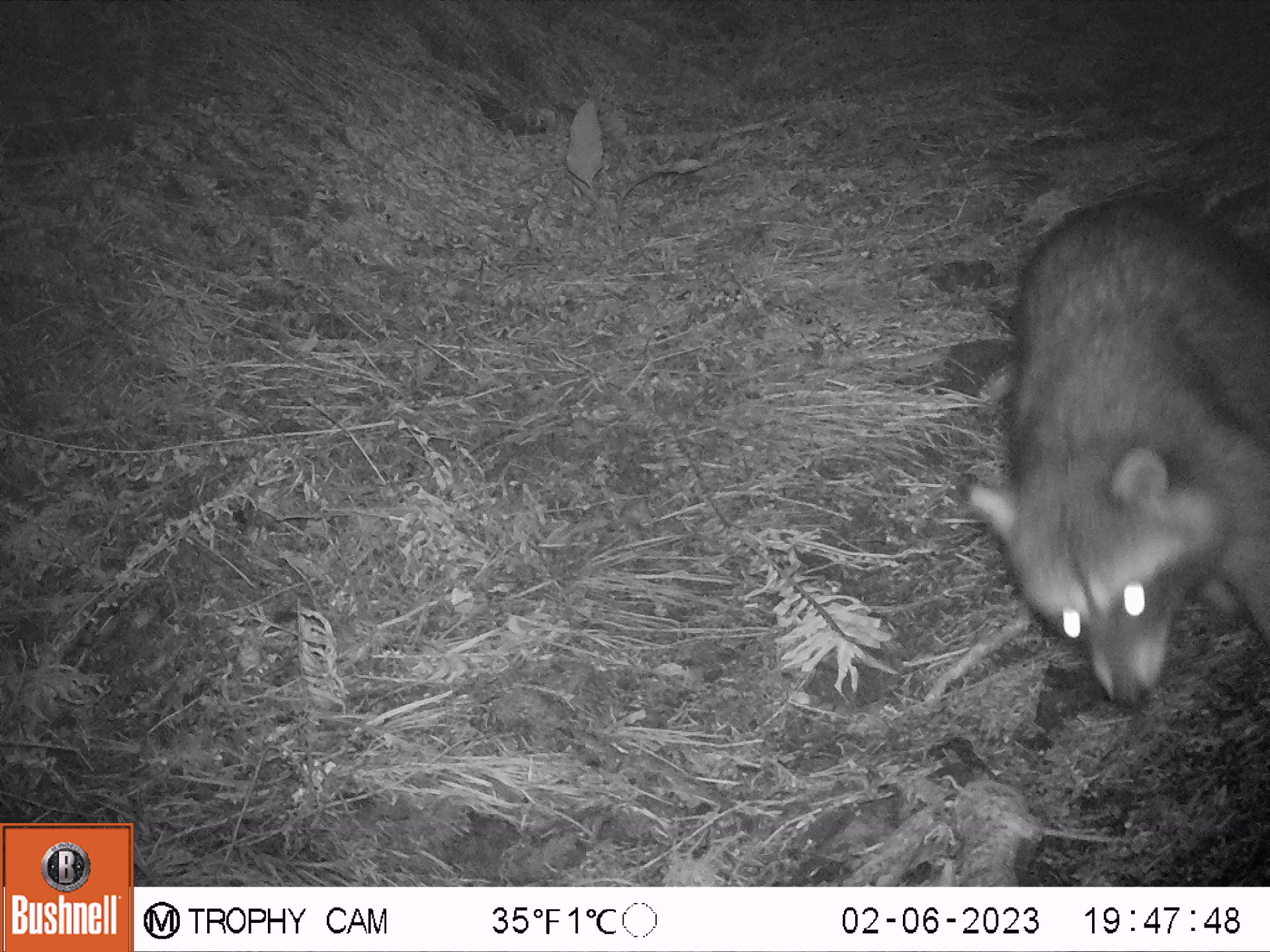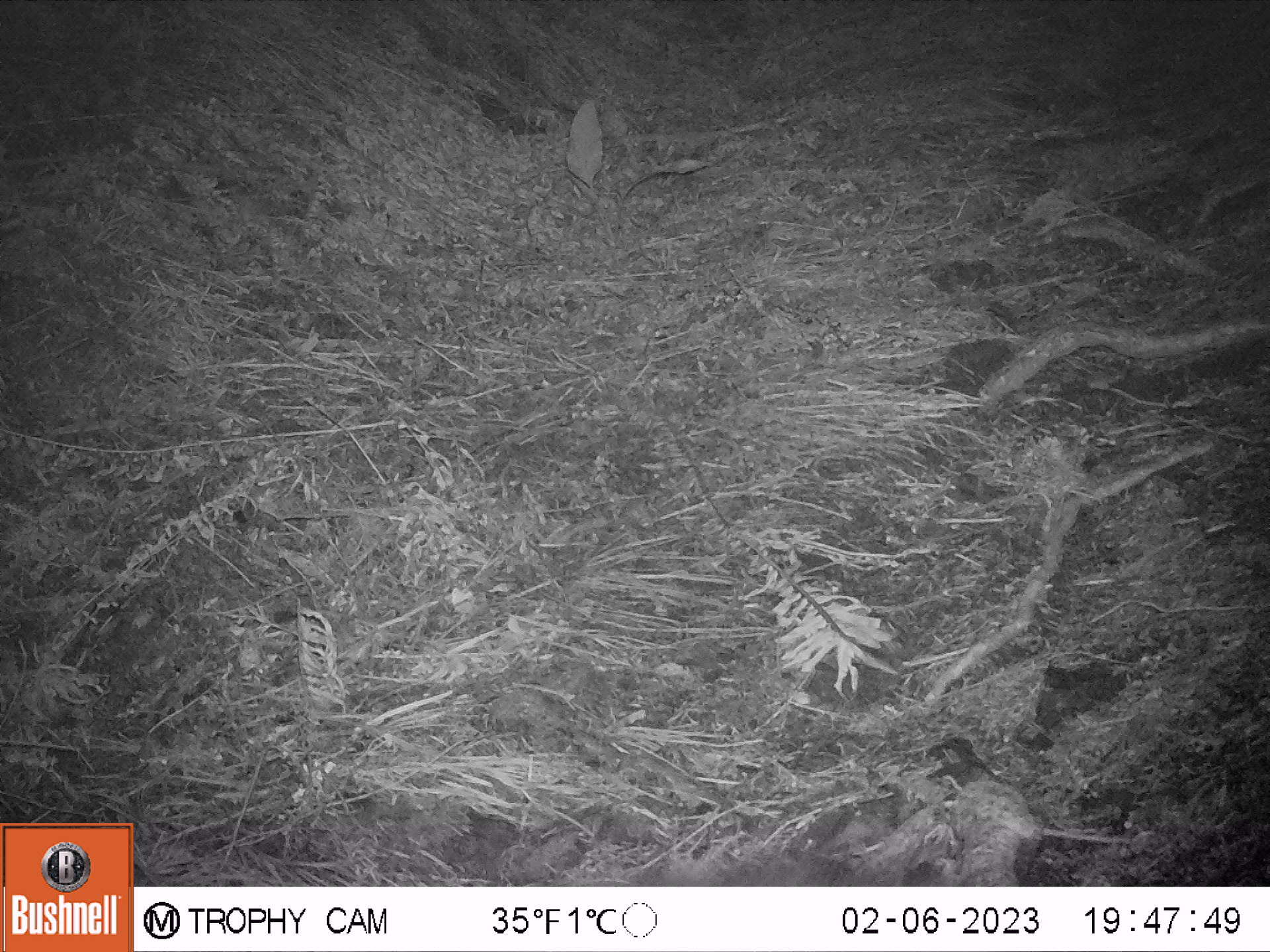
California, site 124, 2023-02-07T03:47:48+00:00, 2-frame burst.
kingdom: Animalia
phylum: Chordata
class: Mammalia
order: Carnivora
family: Procyonidae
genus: Procyon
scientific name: Procyon lotor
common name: raccoon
Raccoon (Procyon lotor).